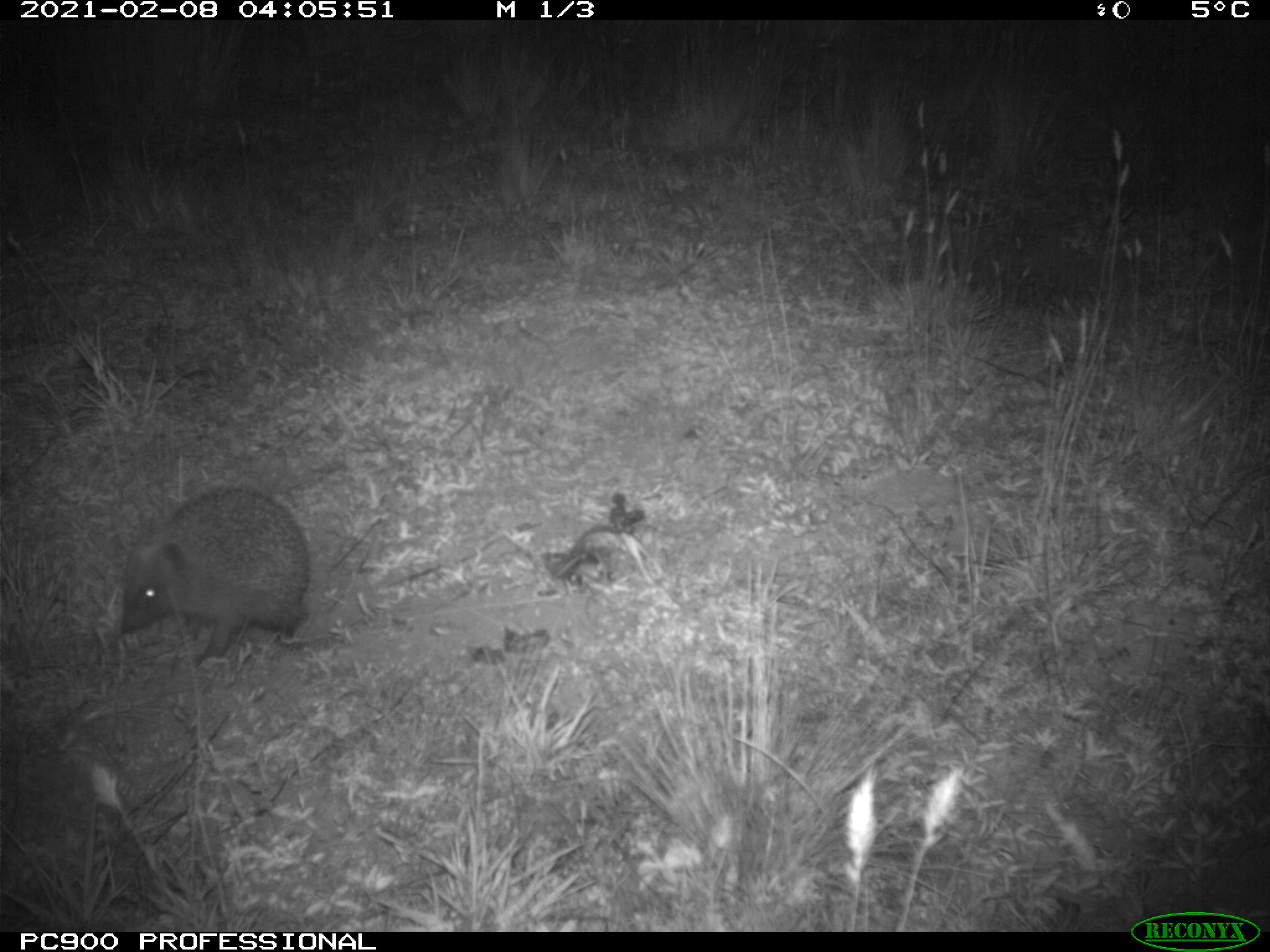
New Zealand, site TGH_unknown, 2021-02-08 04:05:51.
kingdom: Animalia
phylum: Chordata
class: Mammalia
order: Eulipotyphla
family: Erinaceidae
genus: Erinaceus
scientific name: Erinaceus europaeus europaeus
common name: european hedgehog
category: hedgehog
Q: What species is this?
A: Hedgehog (european hedgehog) (Erinaceus europaeus europaeus).